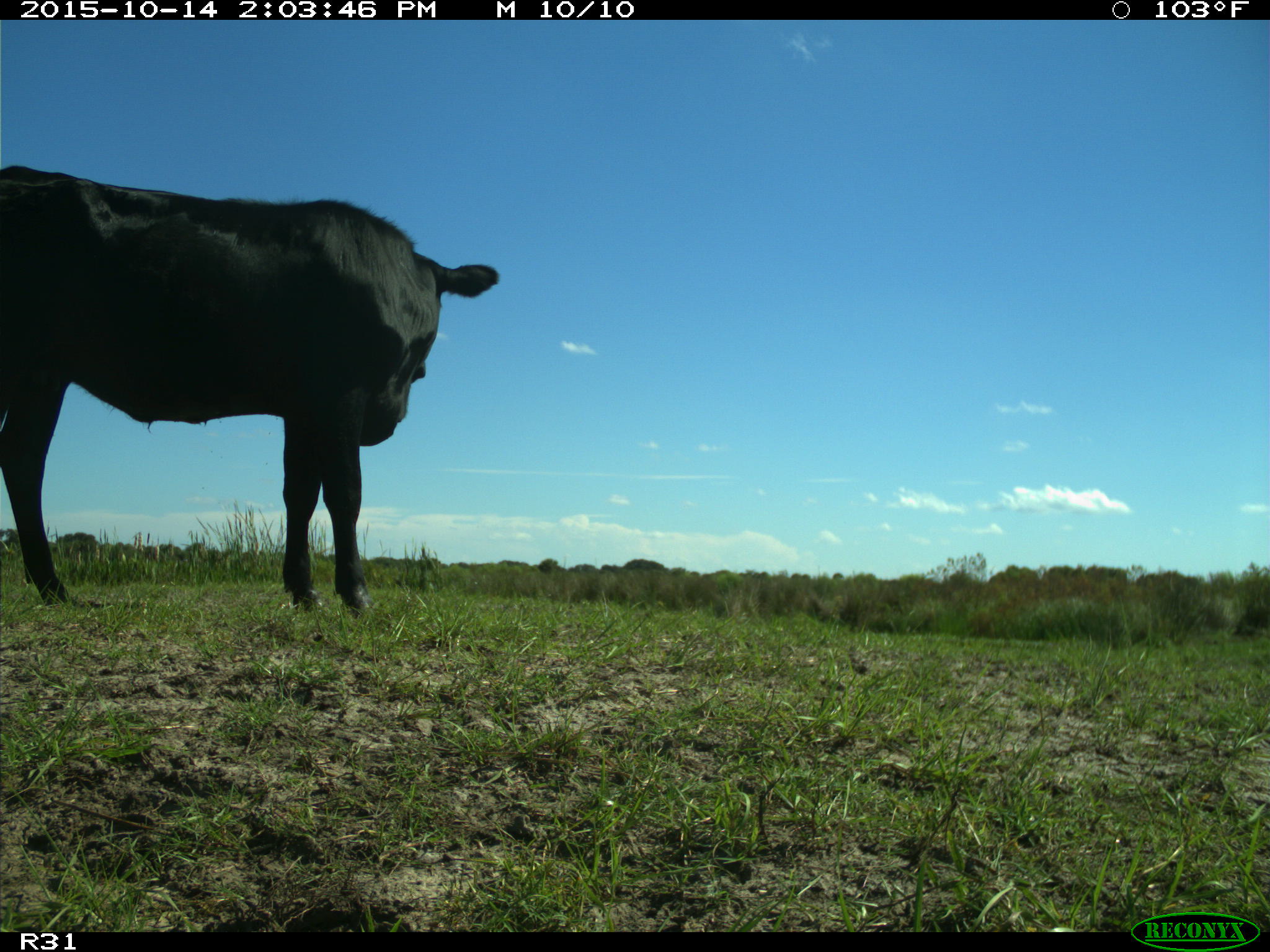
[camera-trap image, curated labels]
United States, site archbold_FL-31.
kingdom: Animalia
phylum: Chordata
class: Mammalia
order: Artiodactyla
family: Bovidae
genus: Bos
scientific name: Bos taurus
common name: domestic cow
Bos taurus (domestic cow).